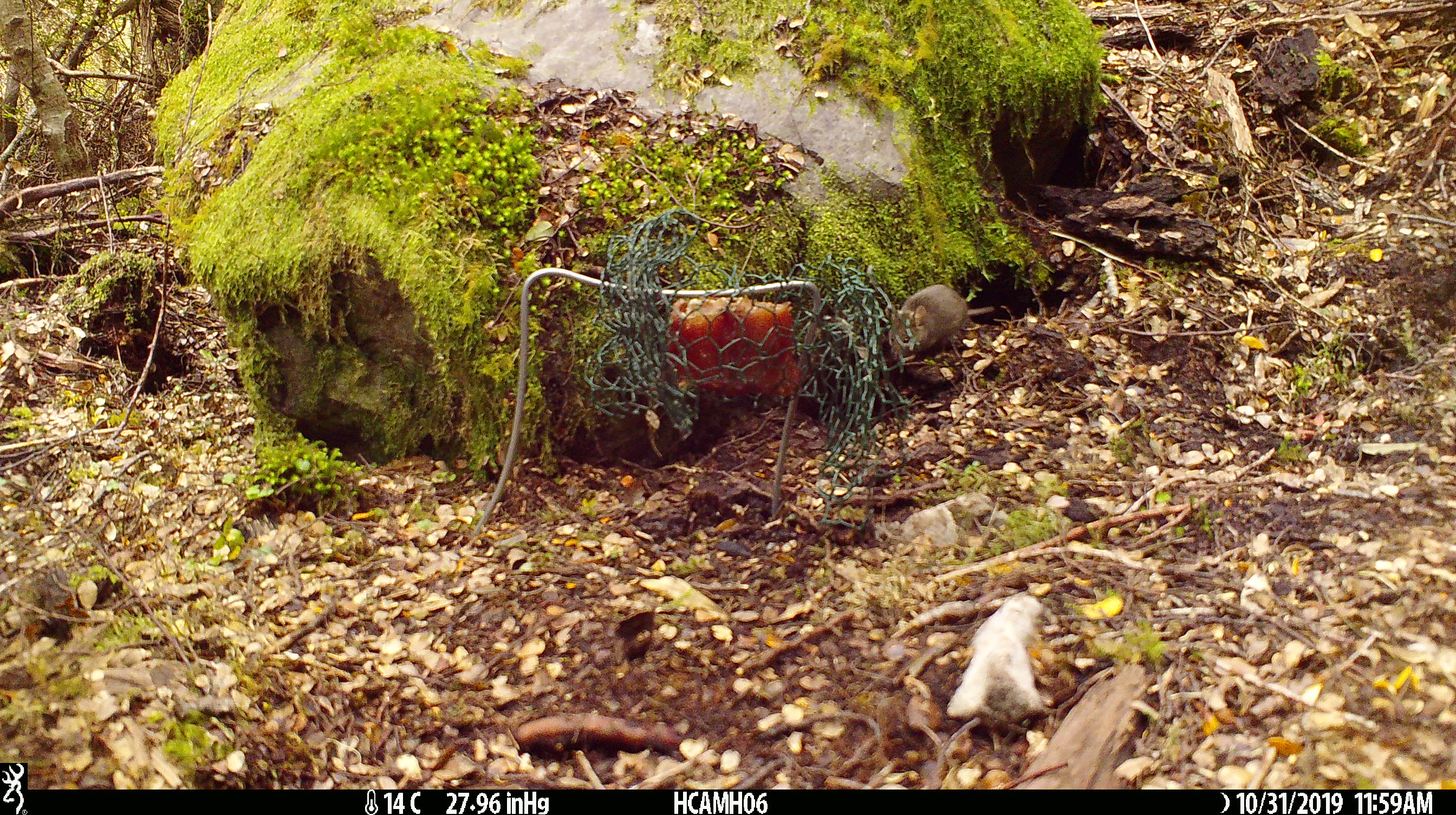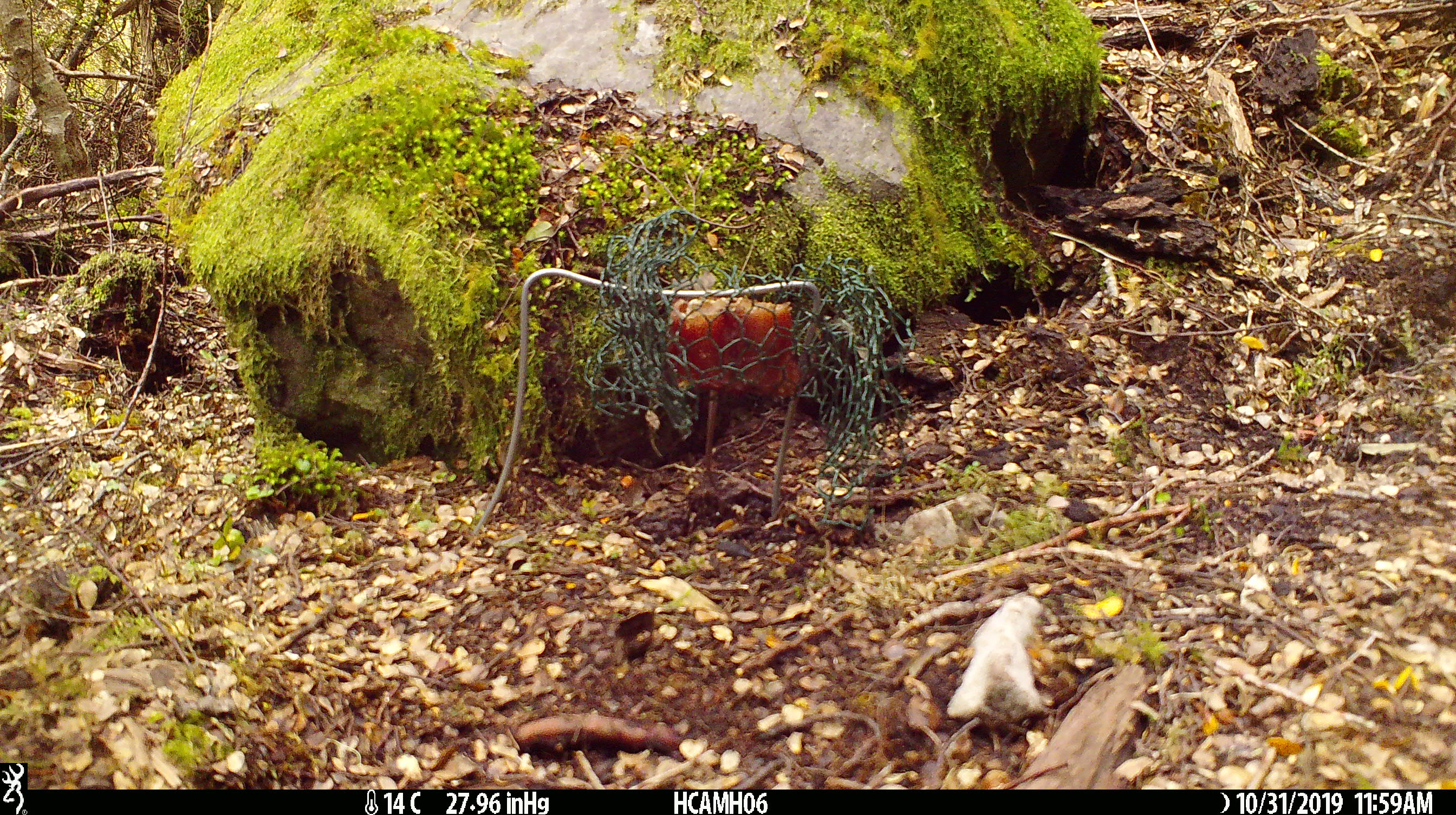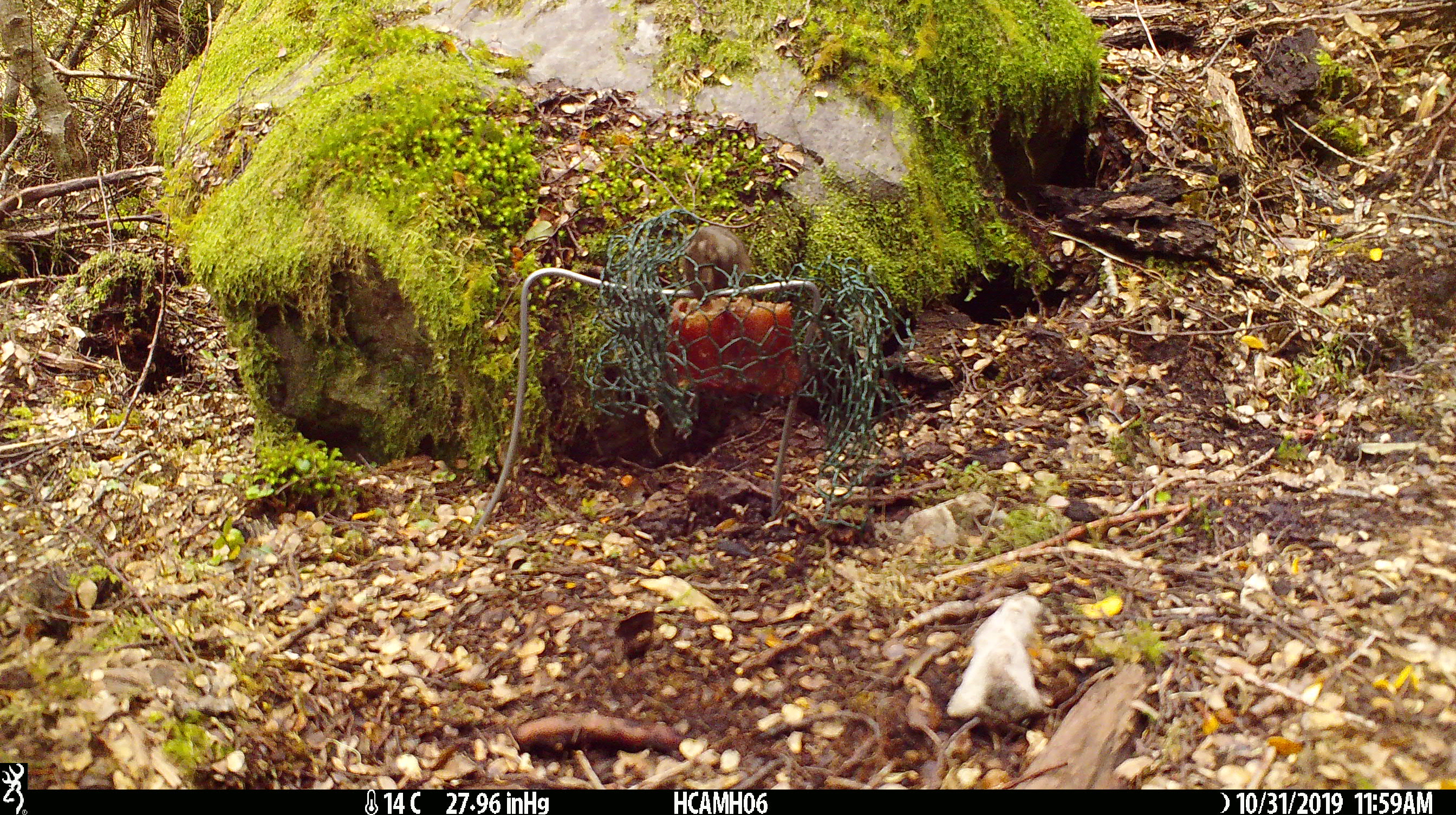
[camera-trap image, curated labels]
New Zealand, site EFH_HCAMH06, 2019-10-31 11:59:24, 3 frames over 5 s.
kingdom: Animalia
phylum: Chordata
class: Mammalia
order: Rodentia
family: Muridae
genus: Mus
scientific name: Mus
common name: mouse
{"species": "mouse (Mus)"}